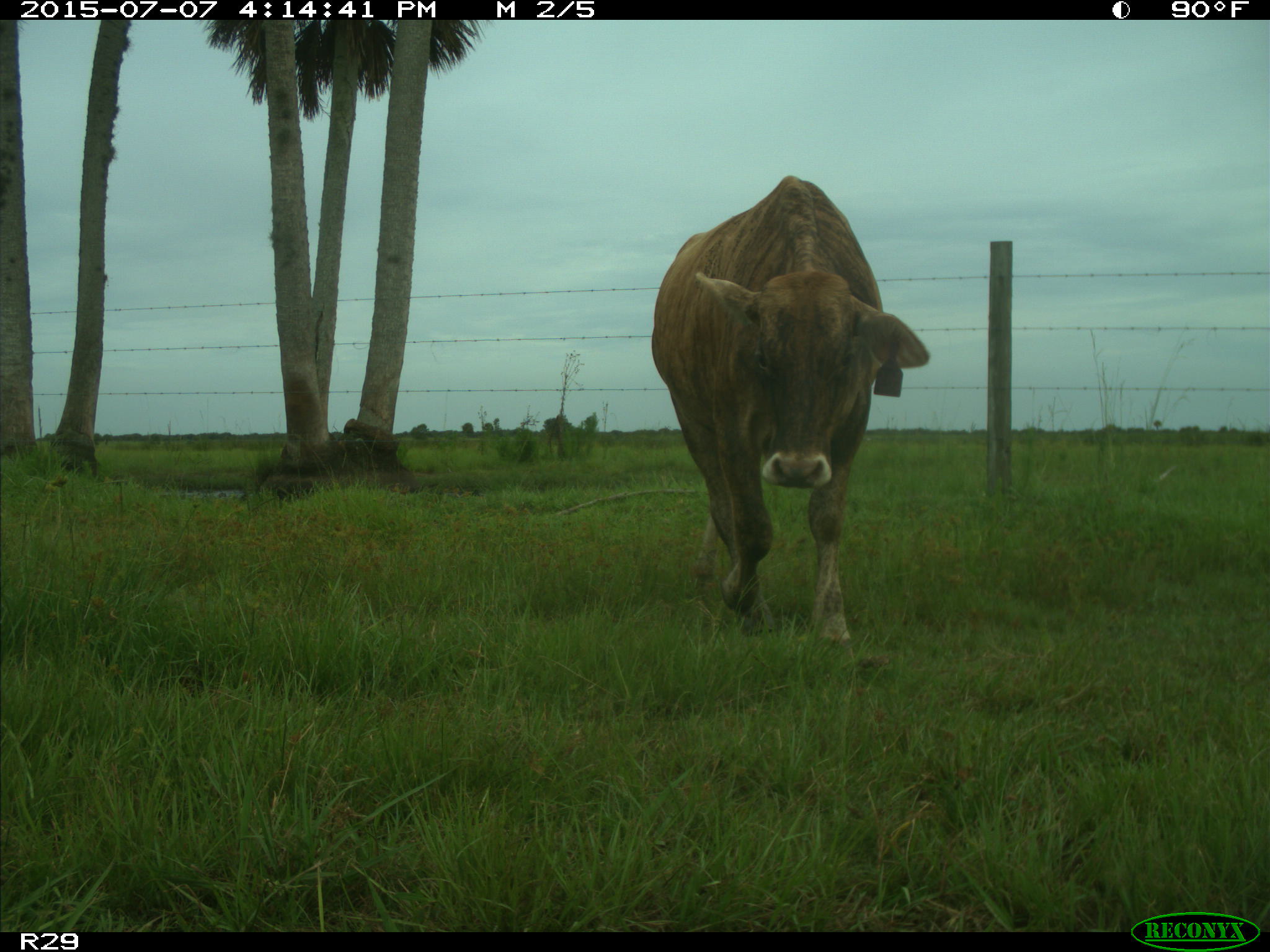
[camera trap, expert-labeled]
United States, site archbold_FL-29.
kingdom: Animalia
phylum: Chordata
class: Mammalia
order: Artiodactyla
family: Bovidae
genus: Bos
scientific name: Bos taurus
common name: domestic cow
Bos taurus (domestic cow).